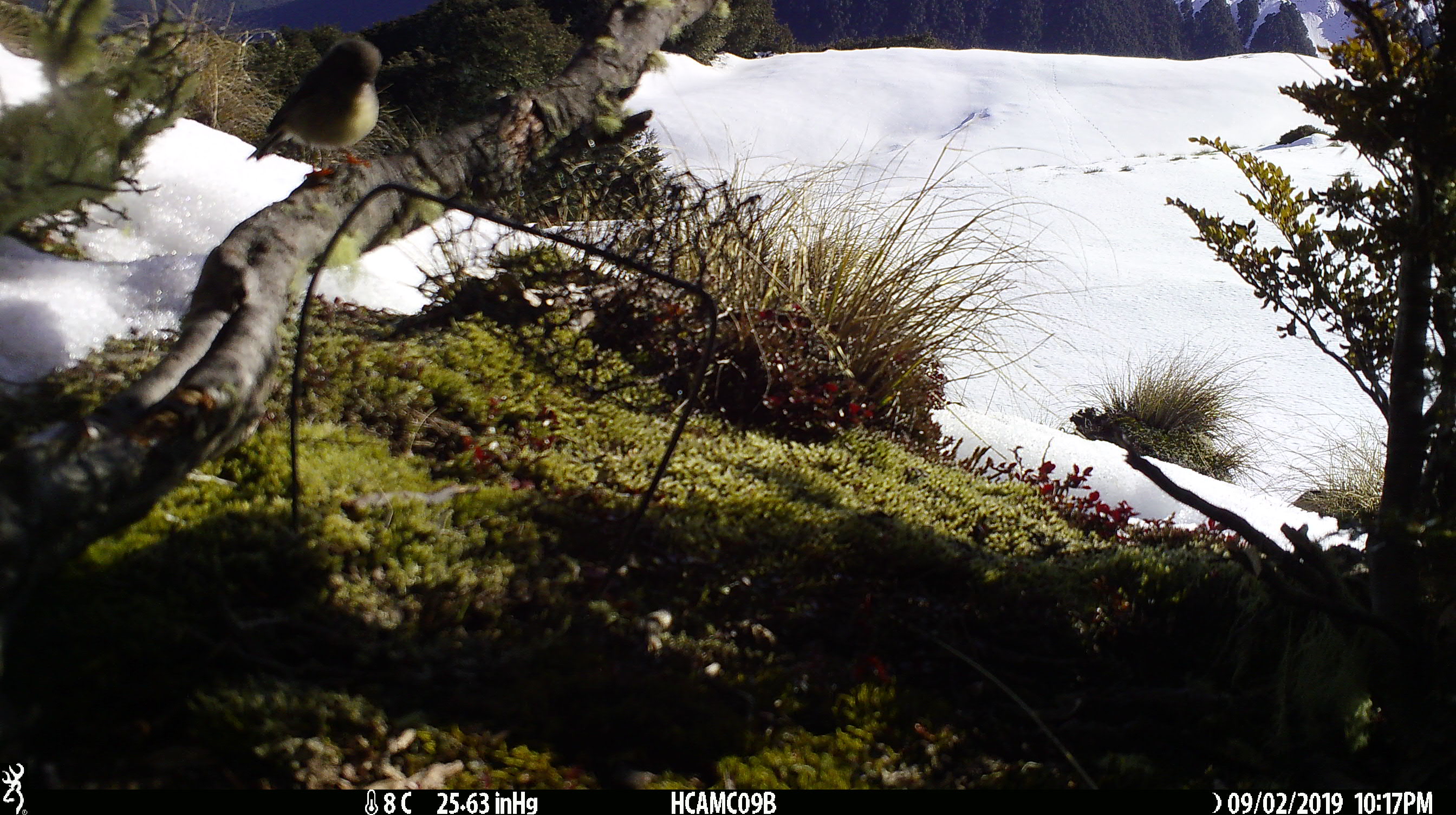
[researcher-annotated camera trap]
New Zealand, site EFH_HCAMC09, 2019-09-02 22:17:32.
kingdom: Animalia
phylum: Chordata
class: Aves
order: Passeriformes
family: Petroicidae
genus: Petroica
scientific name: Petroica macrocephala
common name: tomtit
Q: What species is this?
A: Tomtit (Petroica macrocephala).